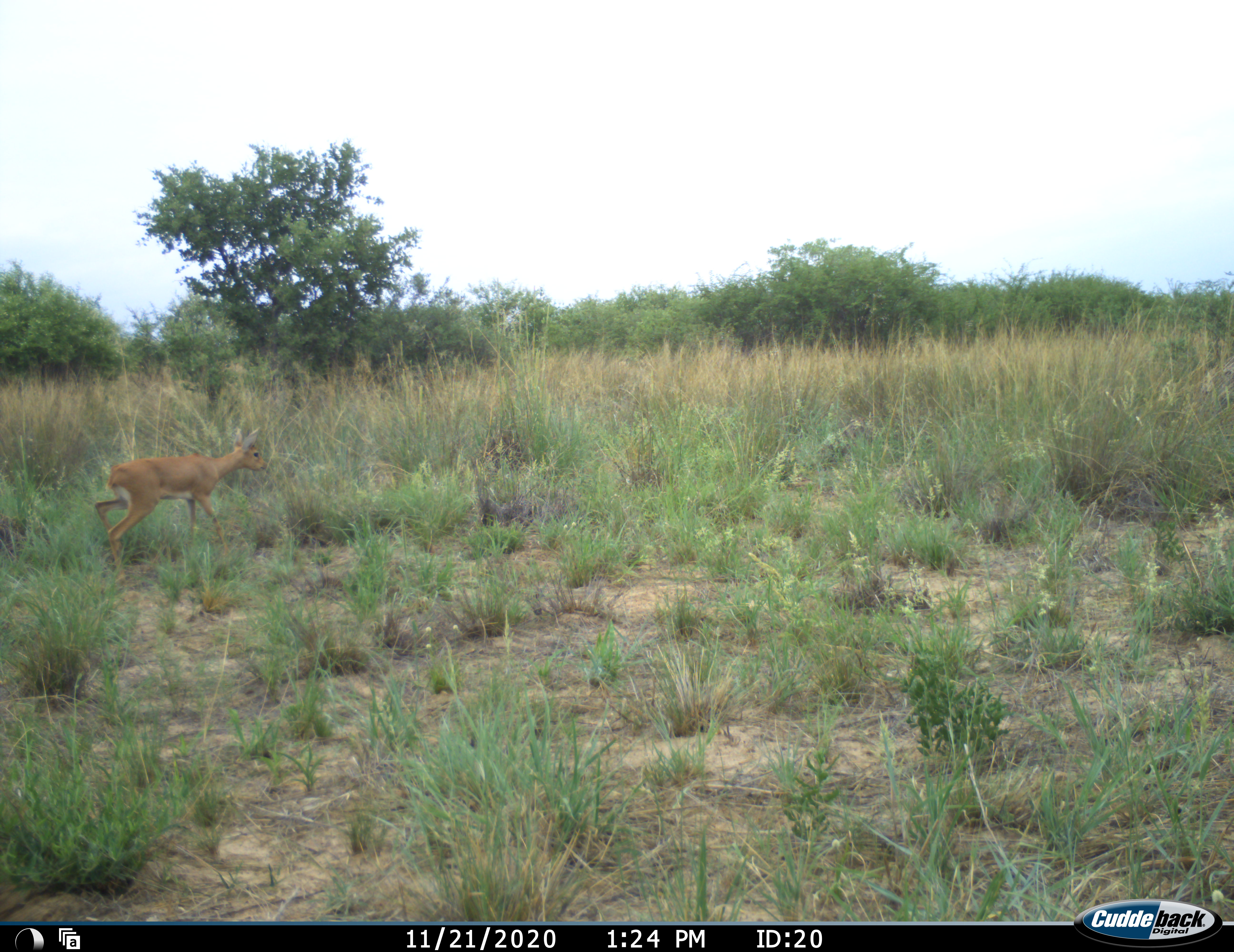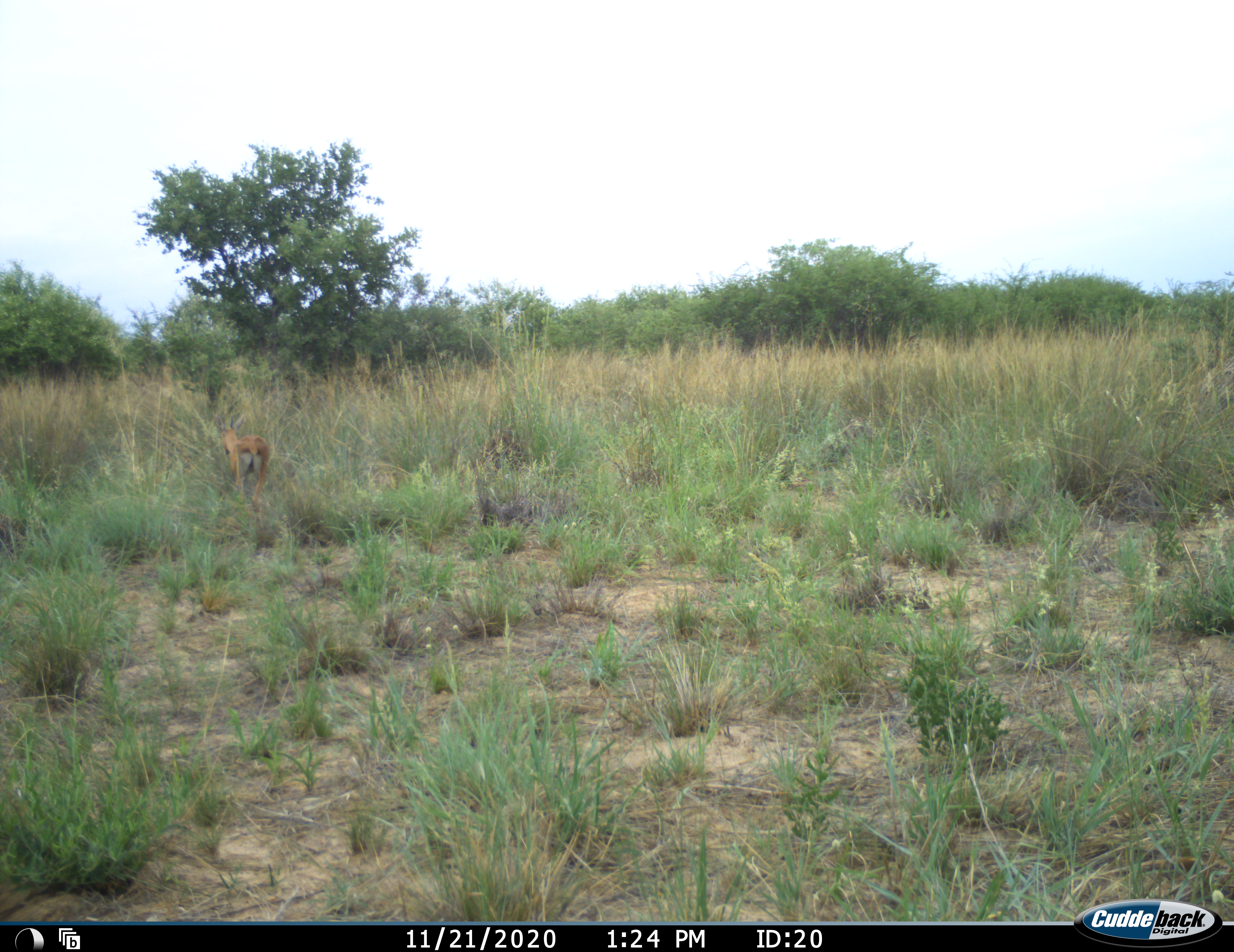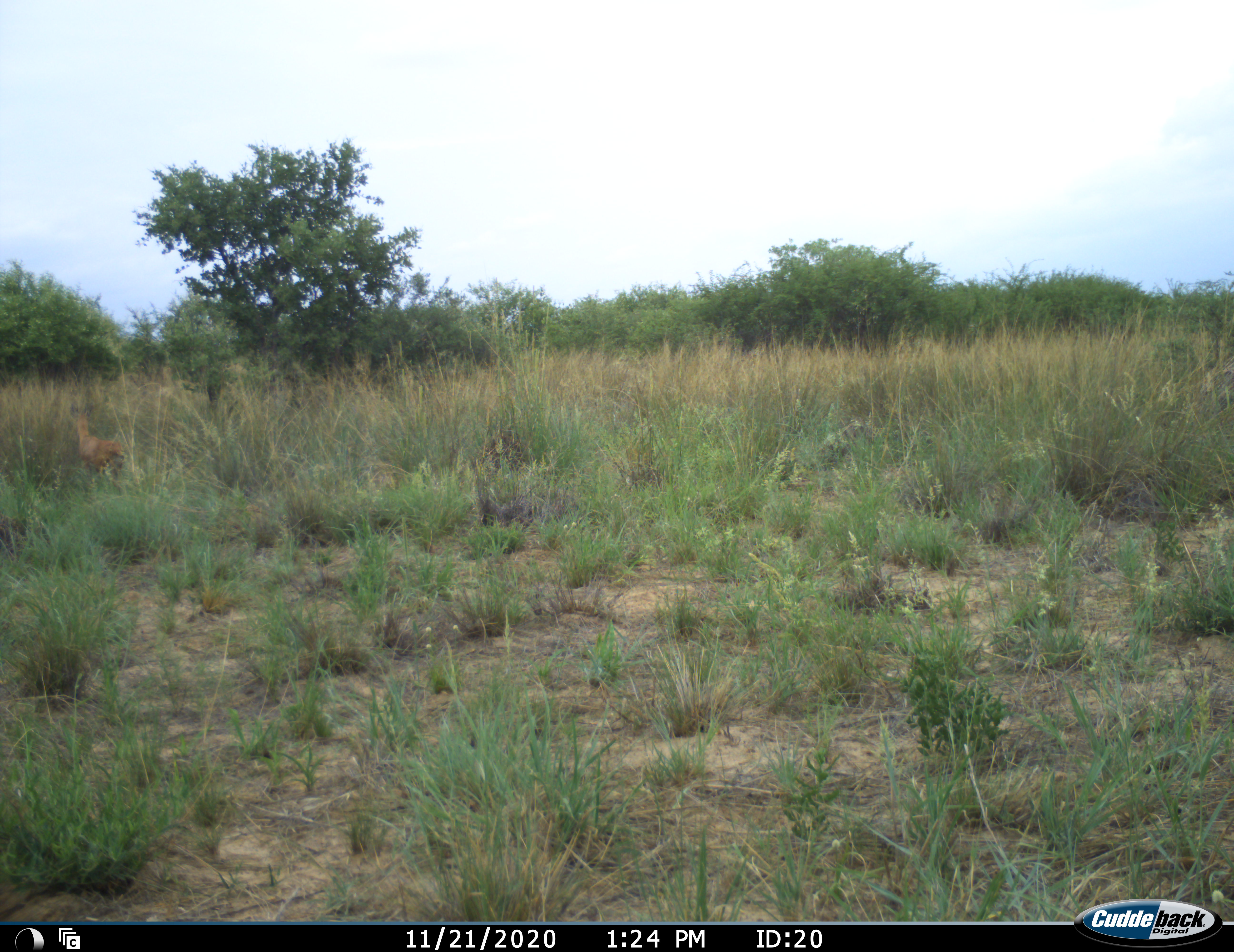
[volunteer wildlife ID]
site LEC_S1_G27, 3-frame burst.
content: unidentified animal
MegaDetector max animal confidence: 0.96